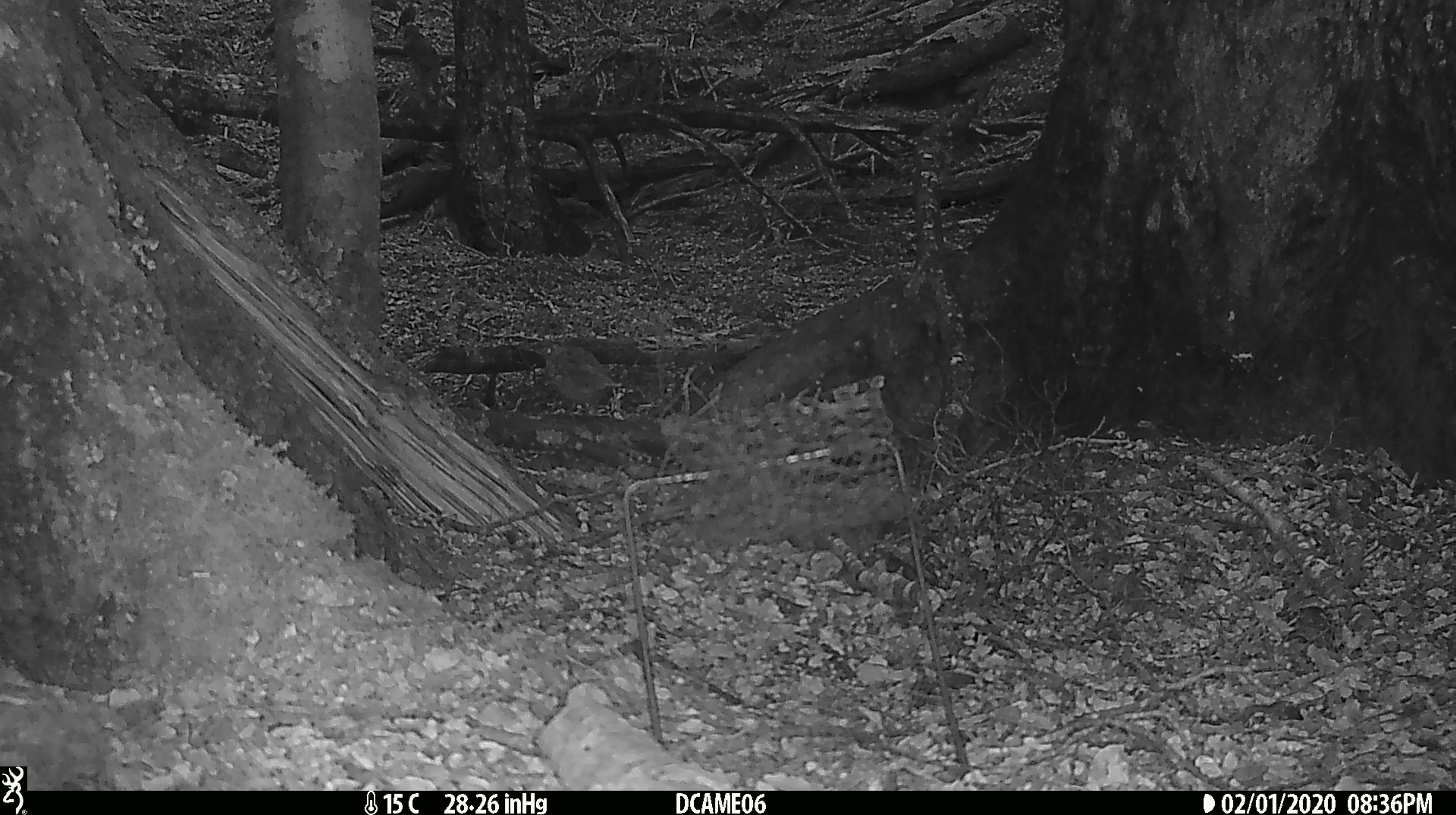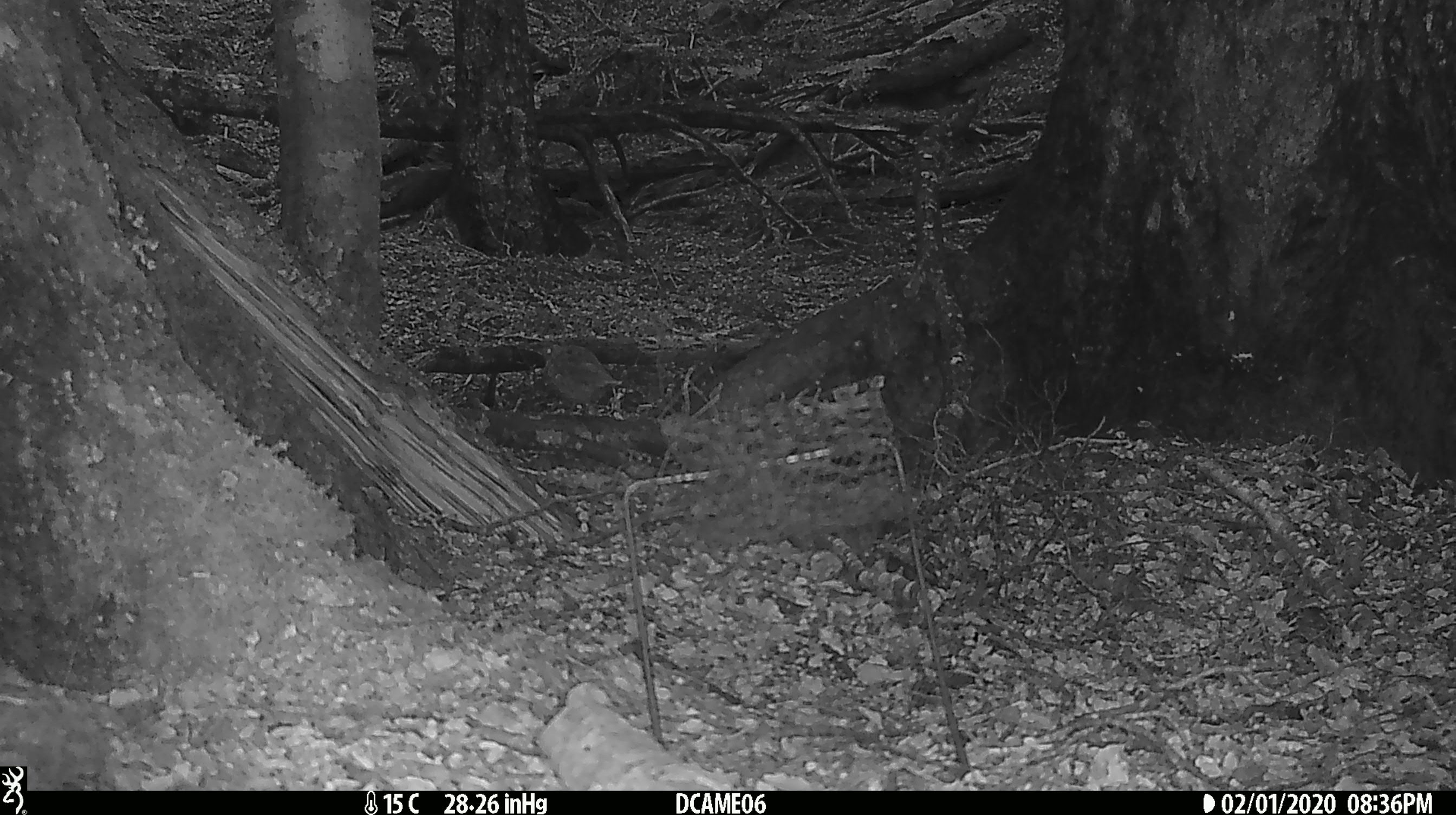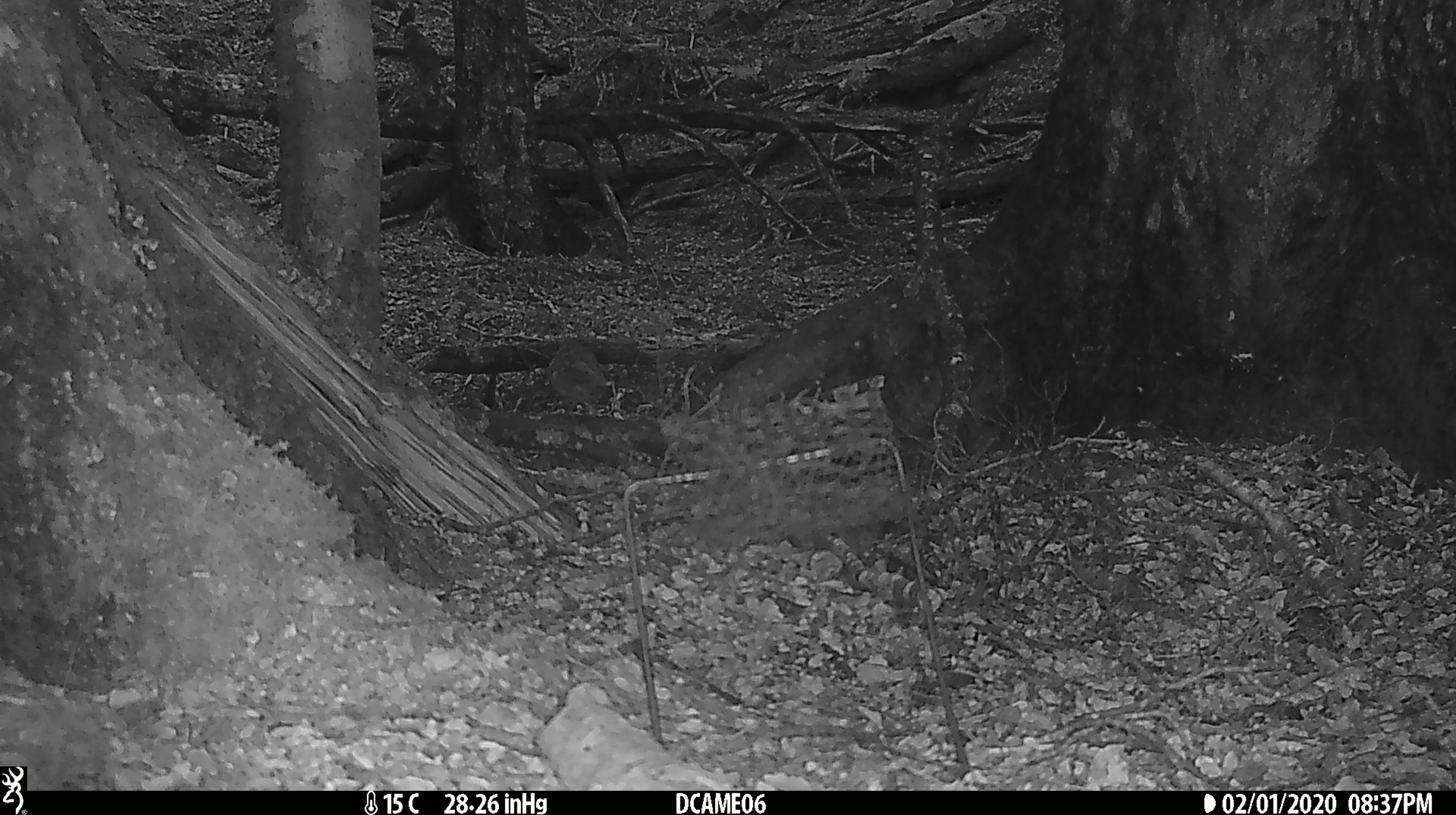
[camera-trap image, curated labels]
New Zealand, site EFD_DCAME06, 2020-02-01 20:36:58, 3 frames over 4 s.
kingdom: Animalia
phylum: Chordata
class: Aves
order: Passeriformes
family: Turdidae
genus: Turdus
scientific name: Turdus merula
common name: eurasian blackbird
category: blackbird